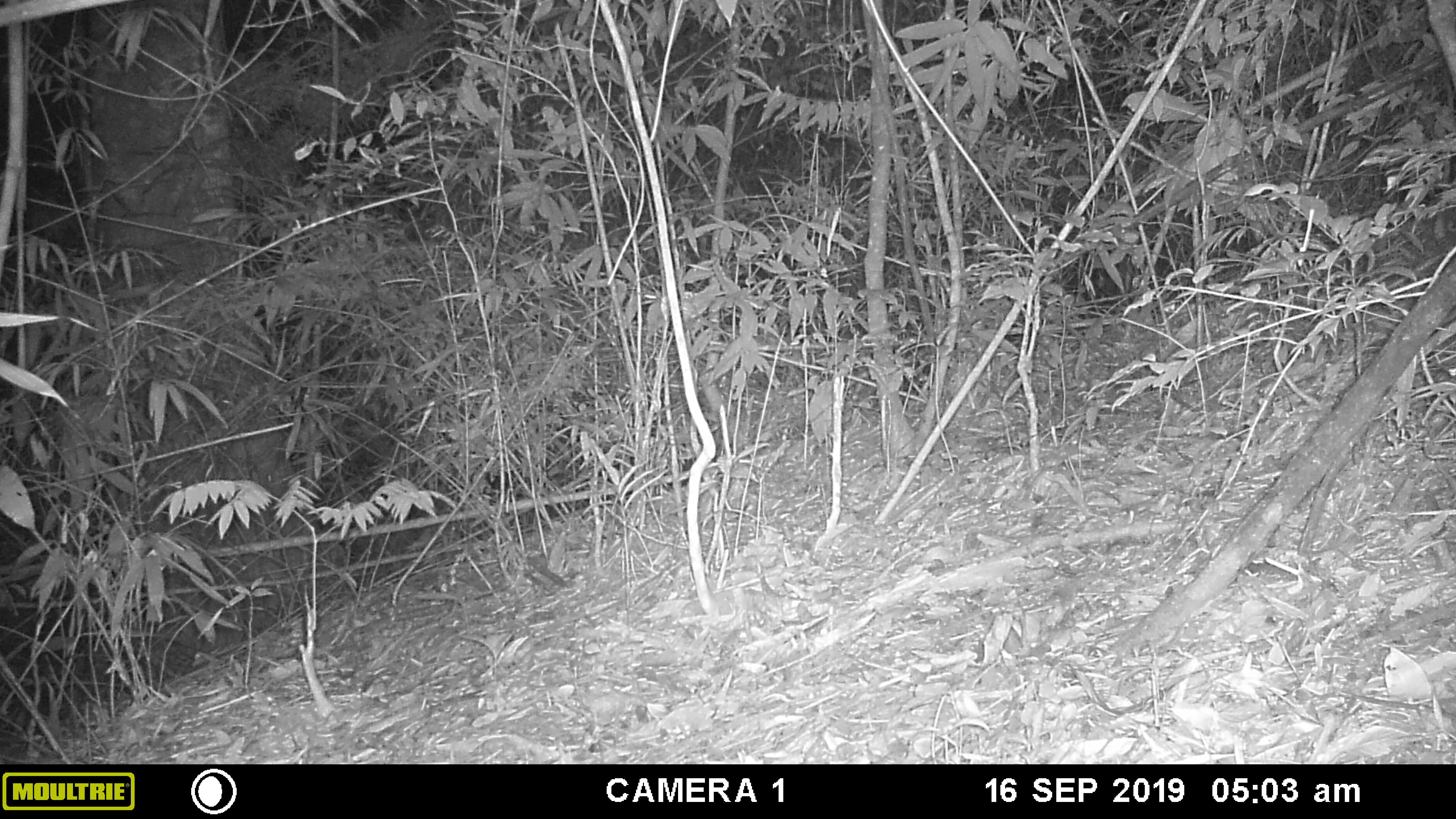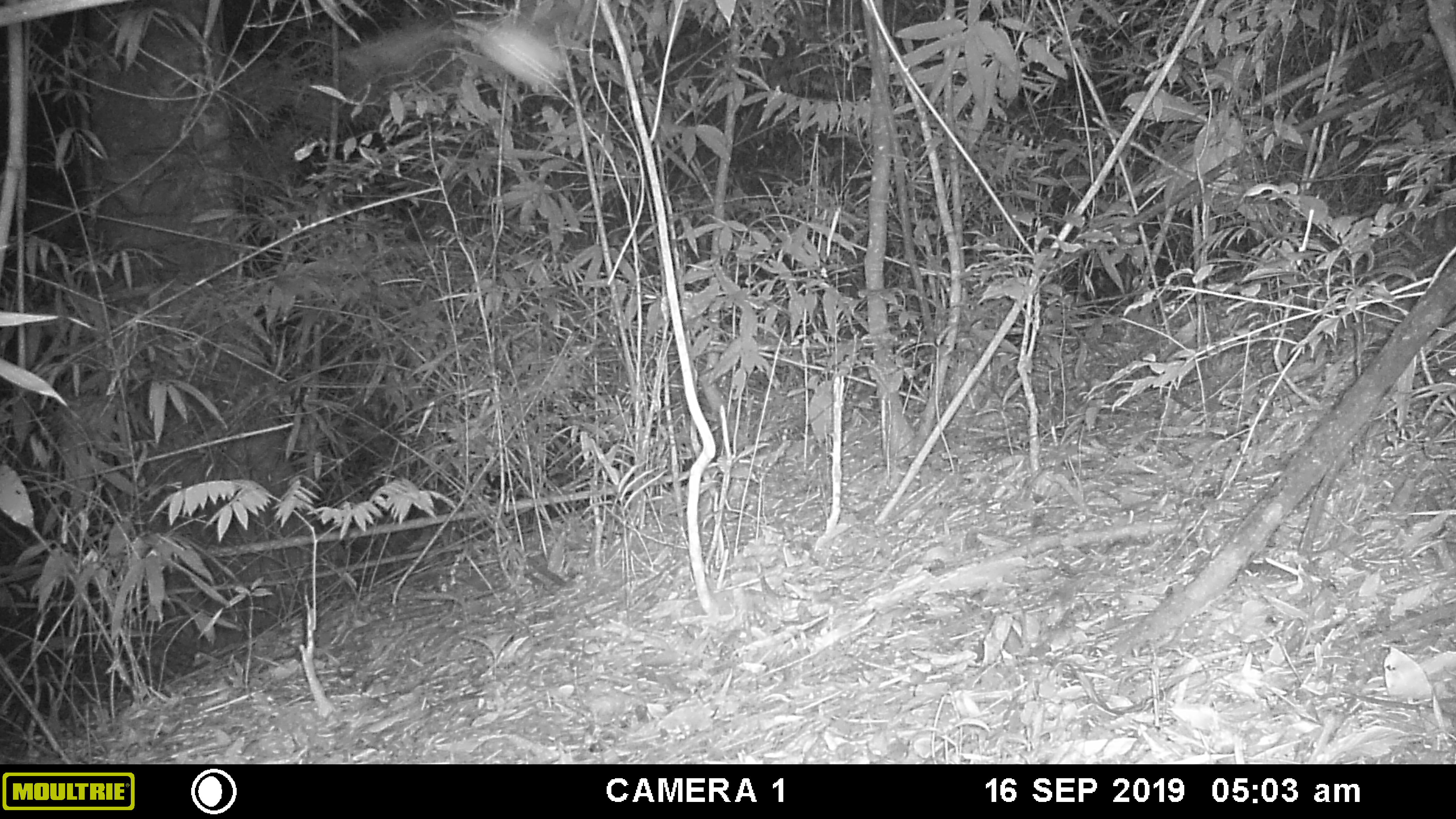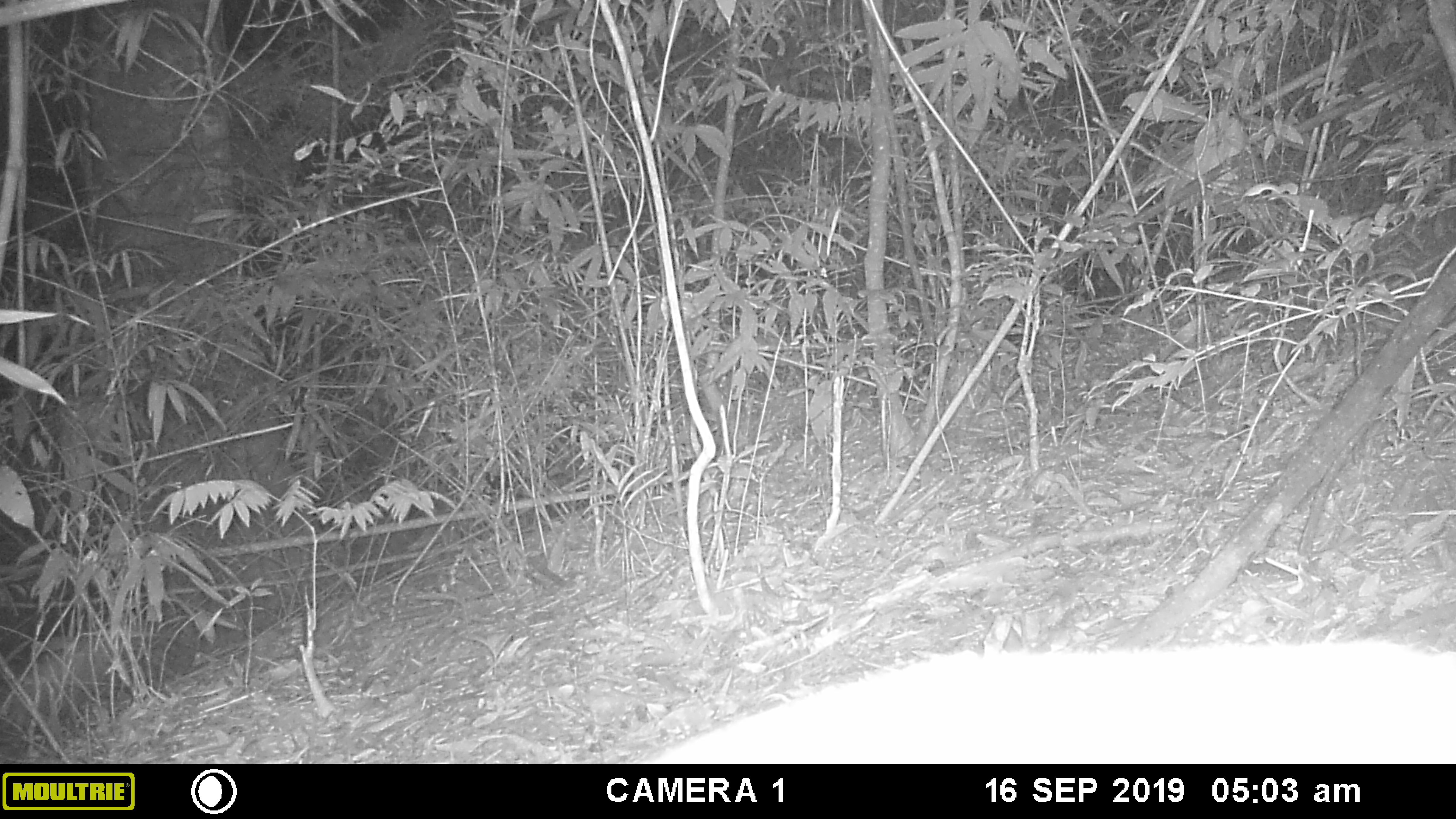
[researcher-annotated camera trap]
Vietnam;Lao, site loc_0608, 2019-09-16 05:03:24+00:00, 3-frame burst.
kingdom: Animalia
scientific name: Animalia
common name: animal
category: unidentified animal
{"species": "unidentified animal (animal) (Animalia)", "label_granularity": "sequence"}